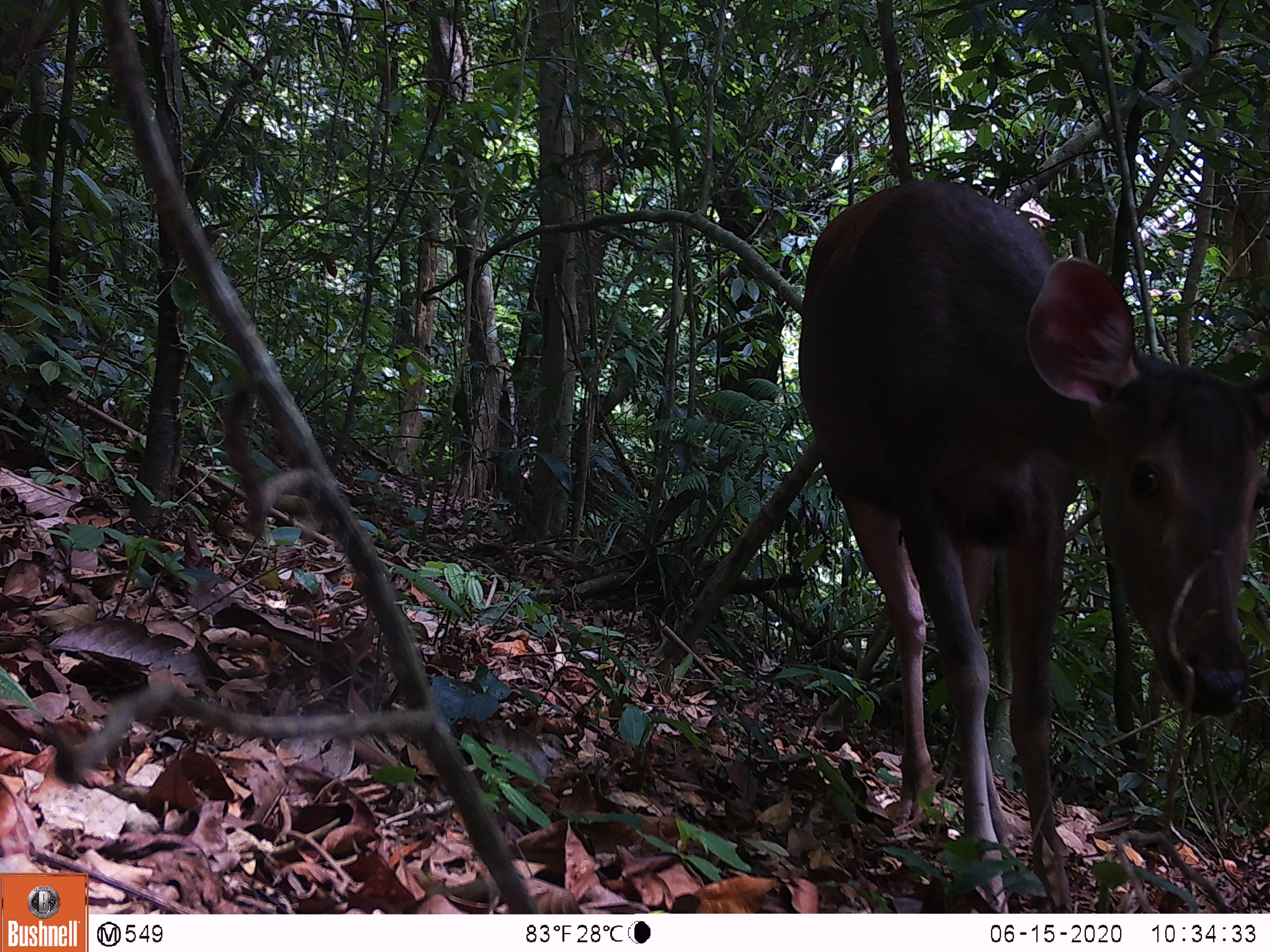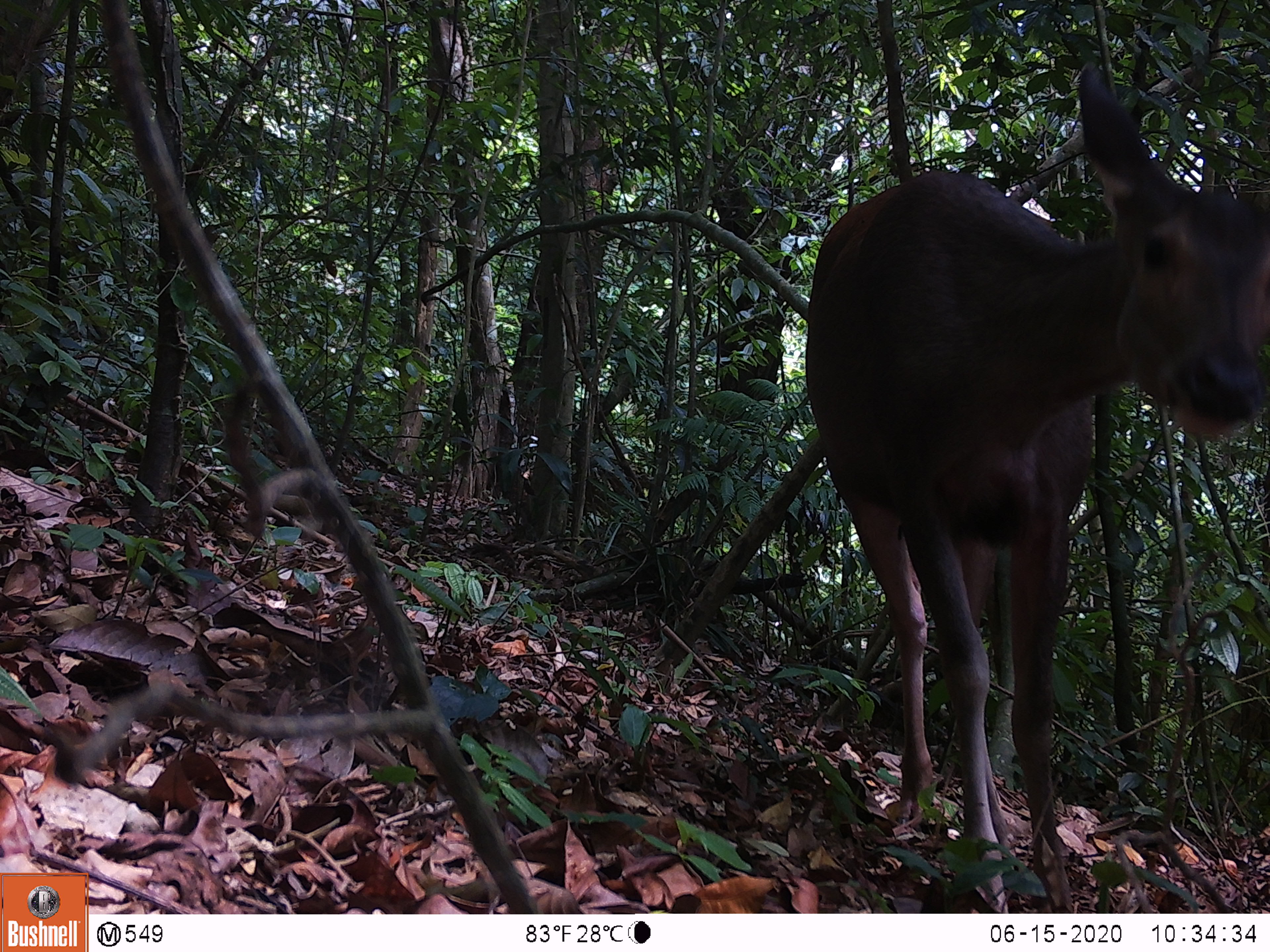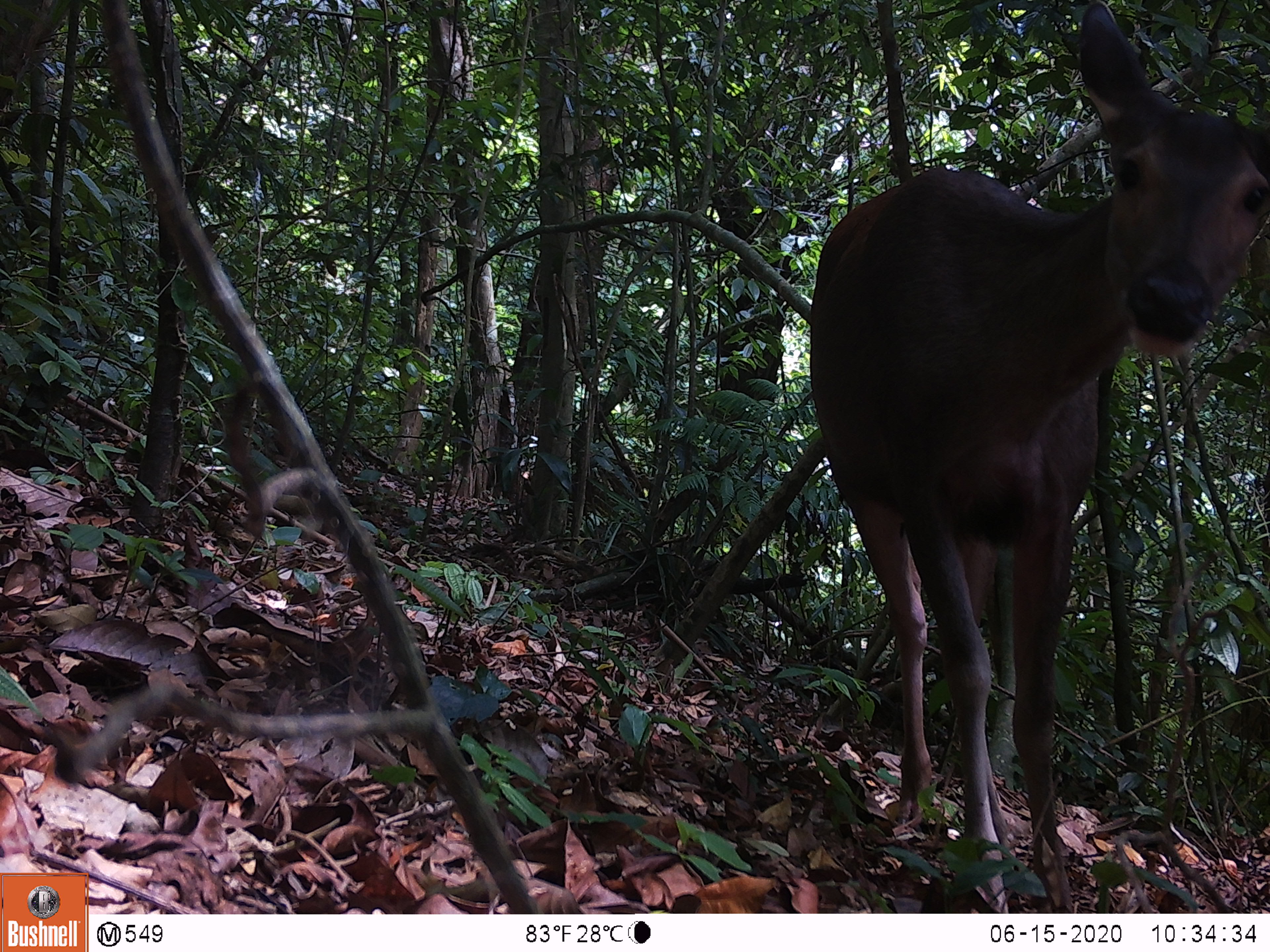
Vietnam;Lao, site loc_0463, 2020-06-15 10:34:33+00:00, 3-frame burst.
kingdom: Animalia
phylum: Chordata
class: Mammalia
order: Artiodactyla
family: Cervidae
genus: Rusa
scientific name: Rusa unicolor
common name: sambar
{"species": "sambar (Rusa unicolor)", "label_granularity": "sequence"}